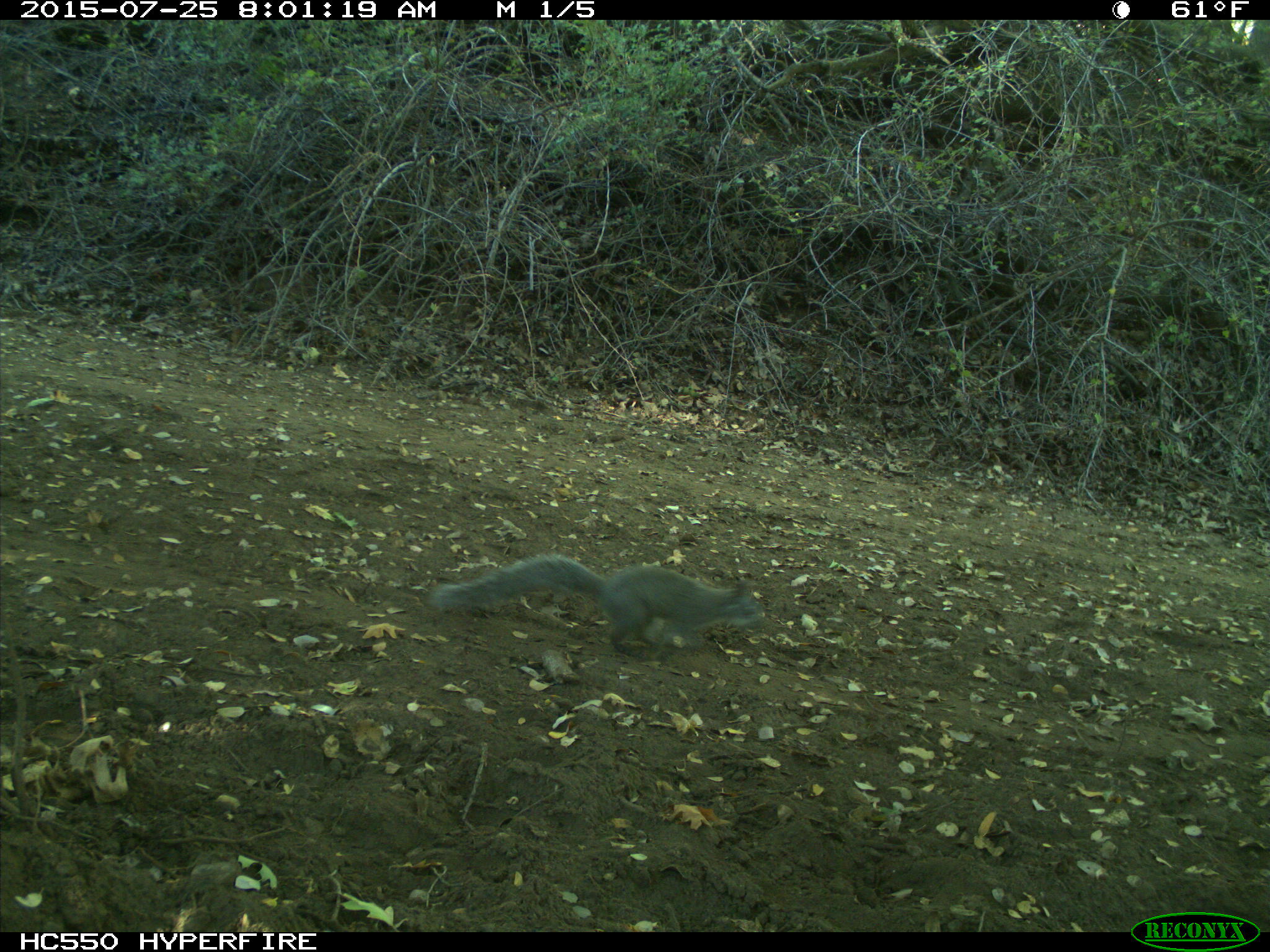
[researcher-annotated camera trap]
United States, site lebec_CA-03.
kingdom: Animalia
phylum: Chordata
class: Mammalia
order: Rodentia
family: Sciuridae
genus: Sciurus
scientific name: Sciurus carolinensis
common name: eastern gray squirrel